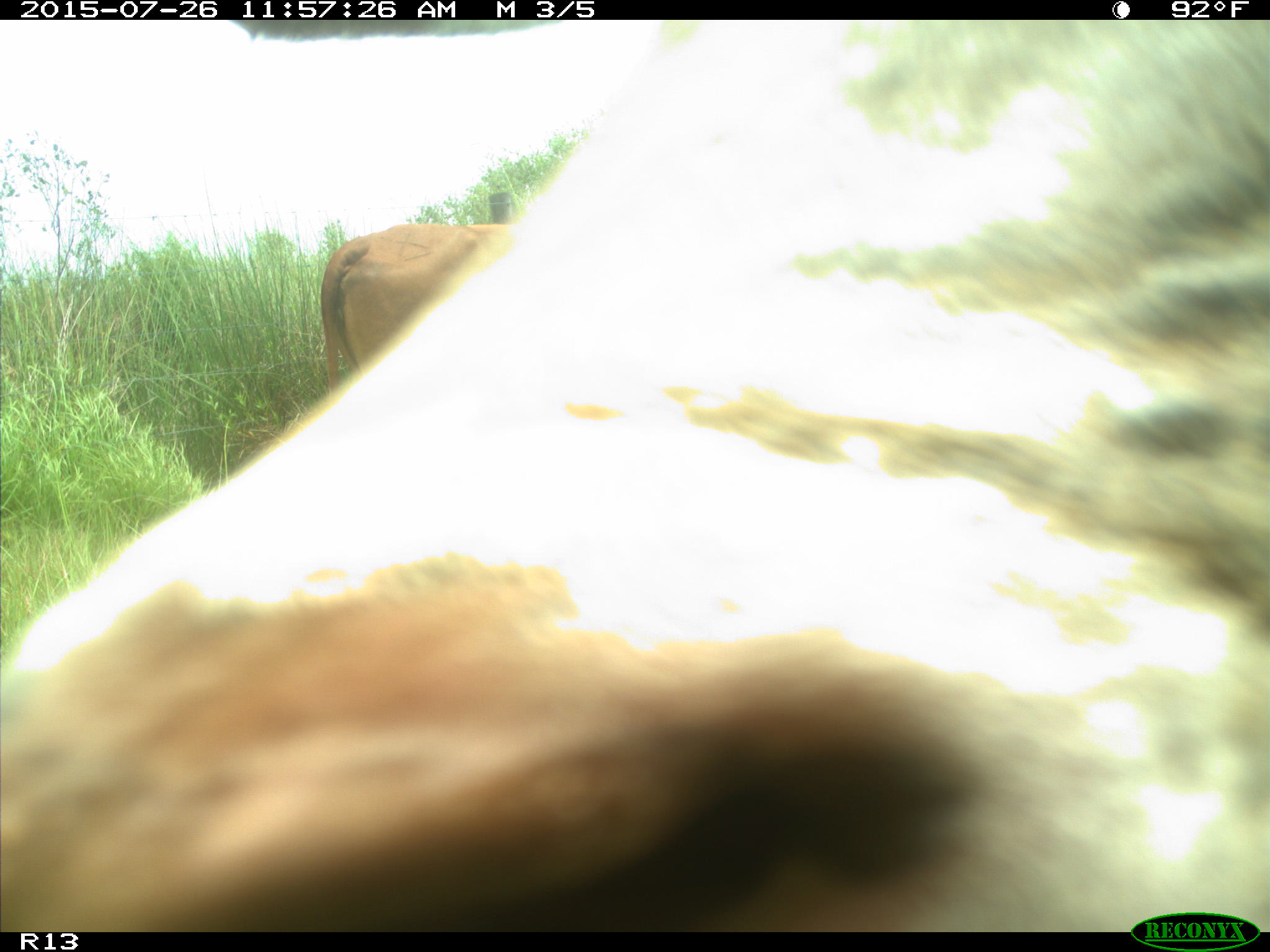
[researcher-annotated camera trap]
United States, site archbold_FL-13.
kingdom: Animalia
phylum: Chordata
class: Mammalia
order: Artiodactyla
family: Bovidae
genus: Bos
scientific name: Bos taurus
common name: domestic cow